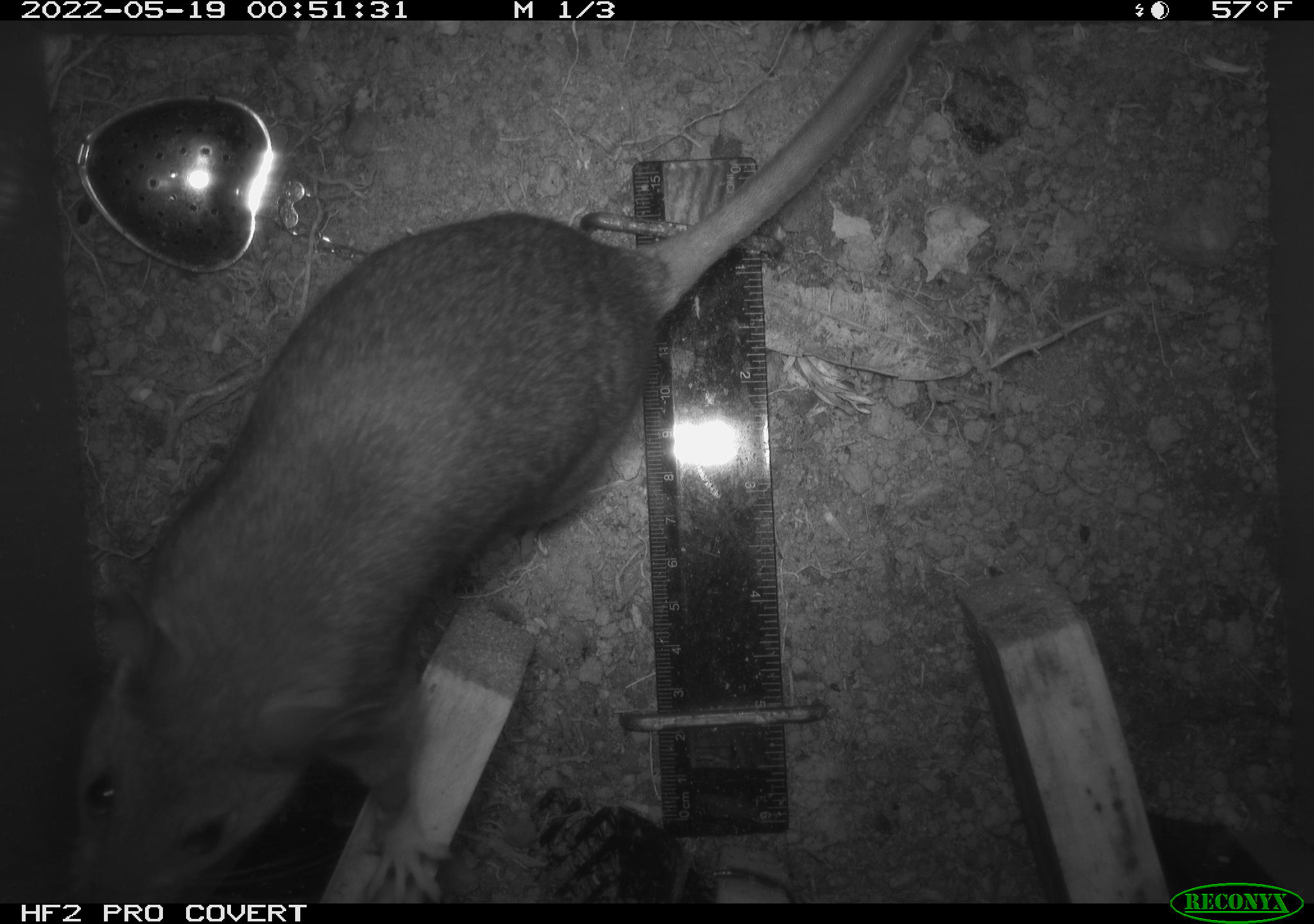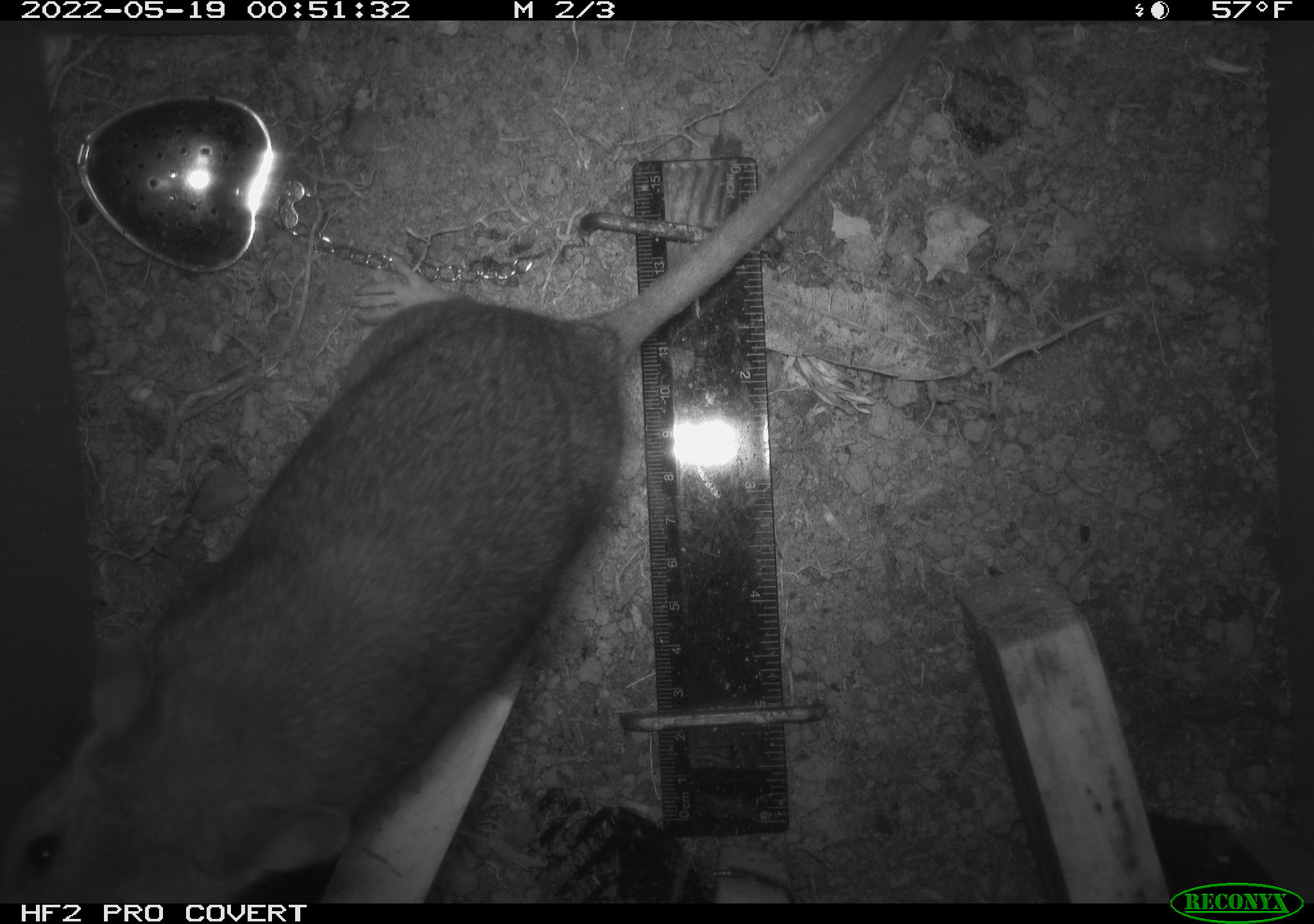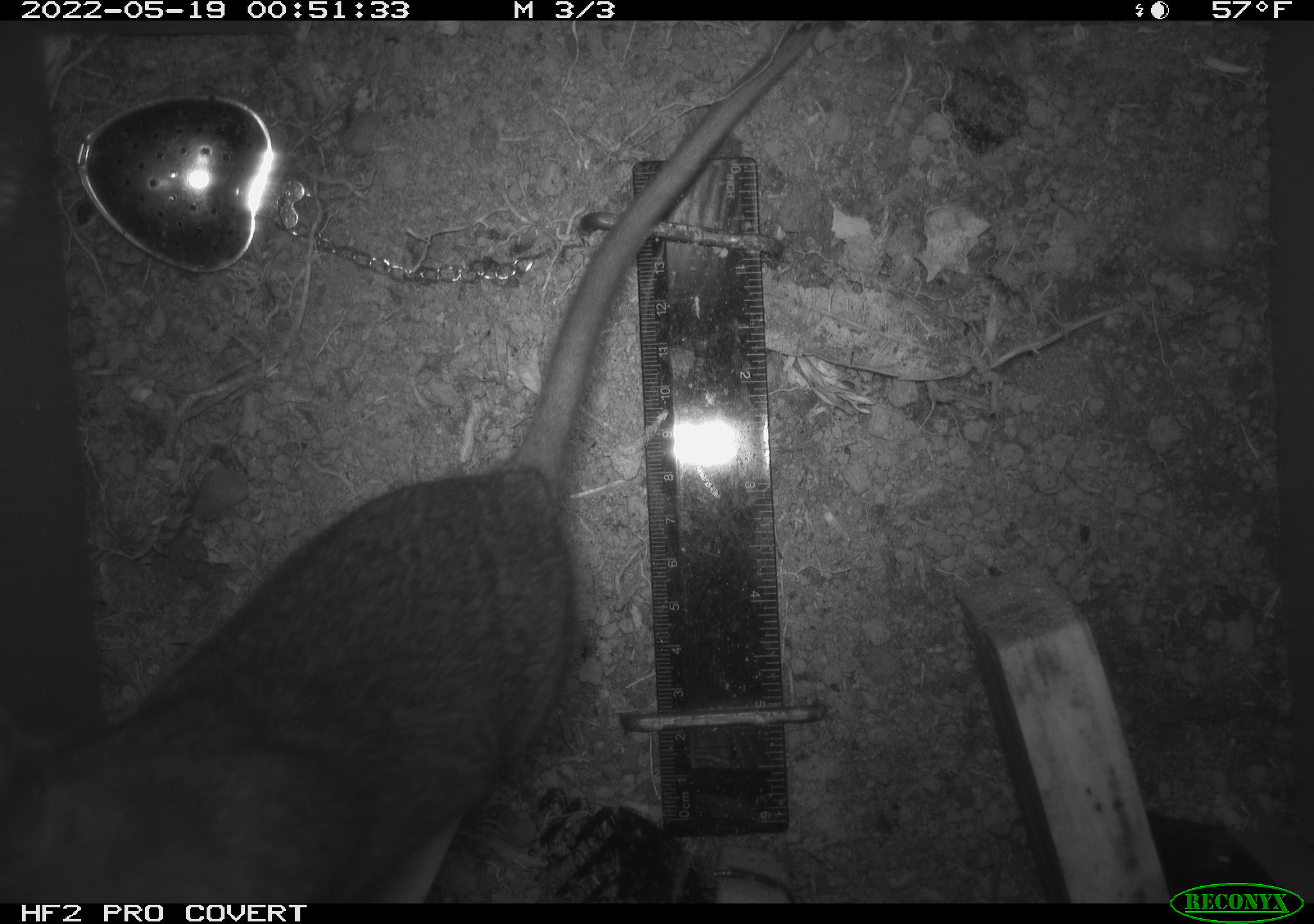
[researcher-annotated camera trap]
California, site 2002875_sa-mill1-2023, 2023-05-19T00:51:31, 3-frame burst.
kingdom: Animalia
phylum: Chordata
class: Mammalia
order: Rodentia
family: Cricetidae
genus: Neotoma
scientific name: Neotoma fuscipes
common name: dusky-footed woodrat